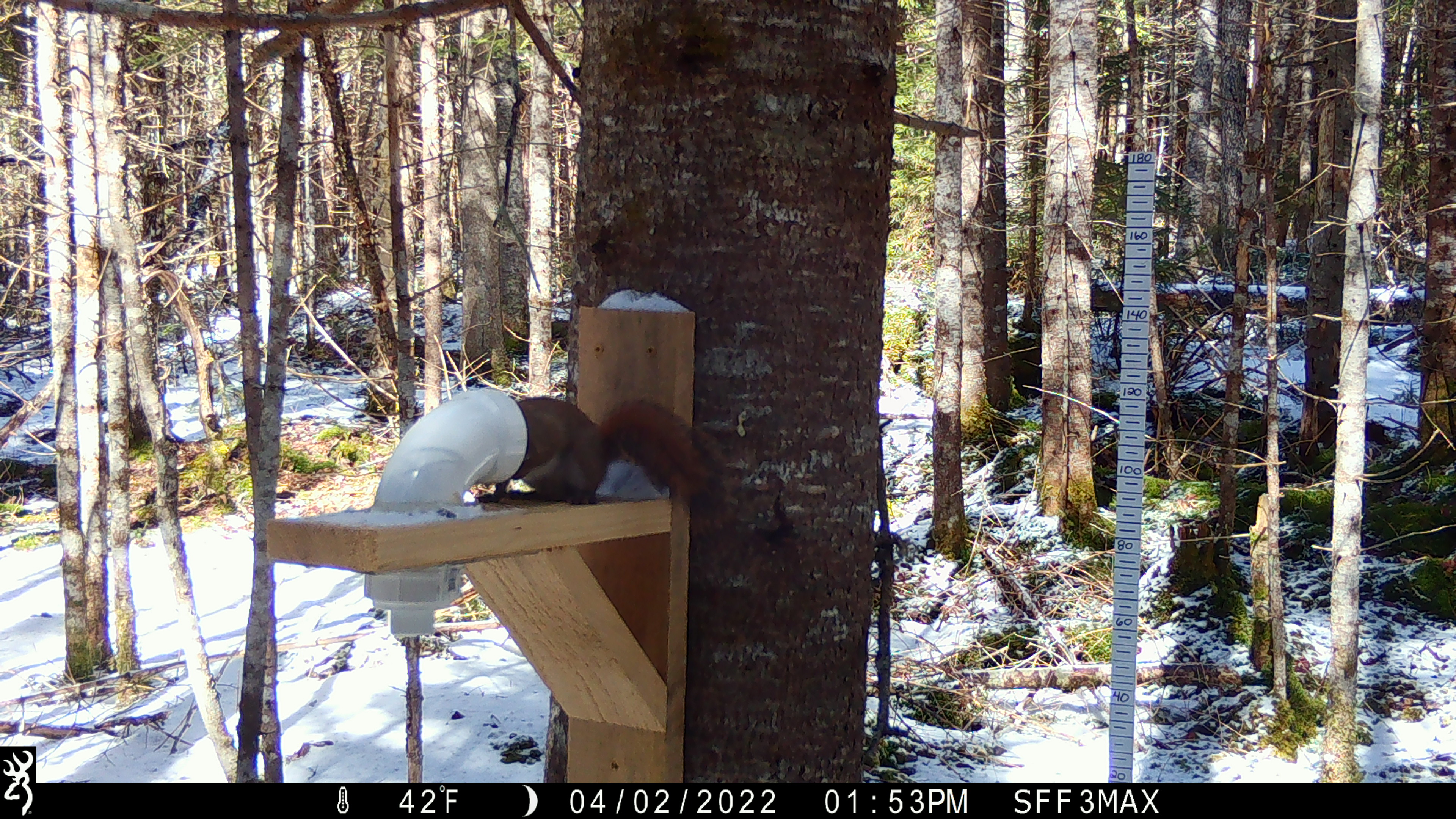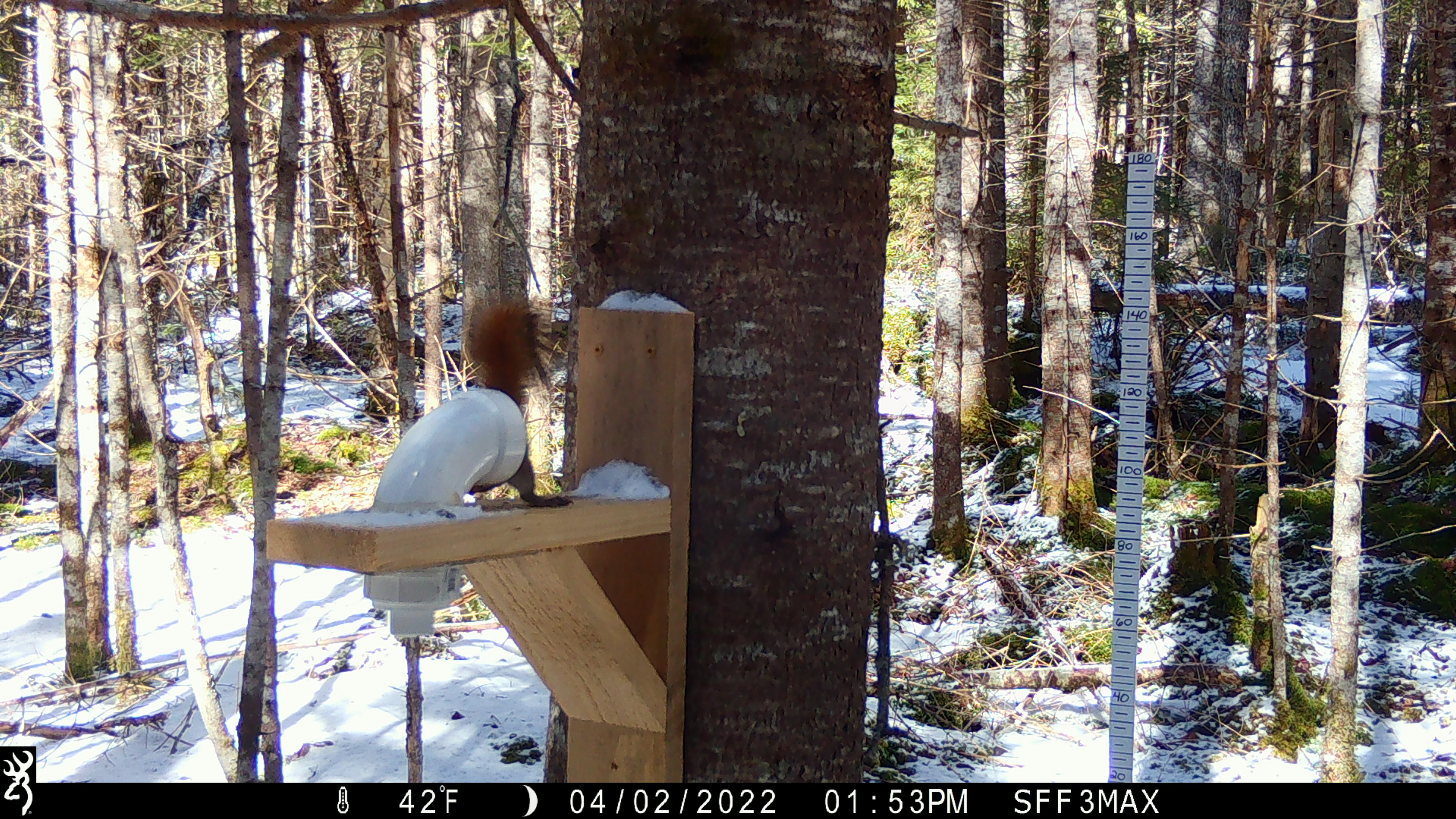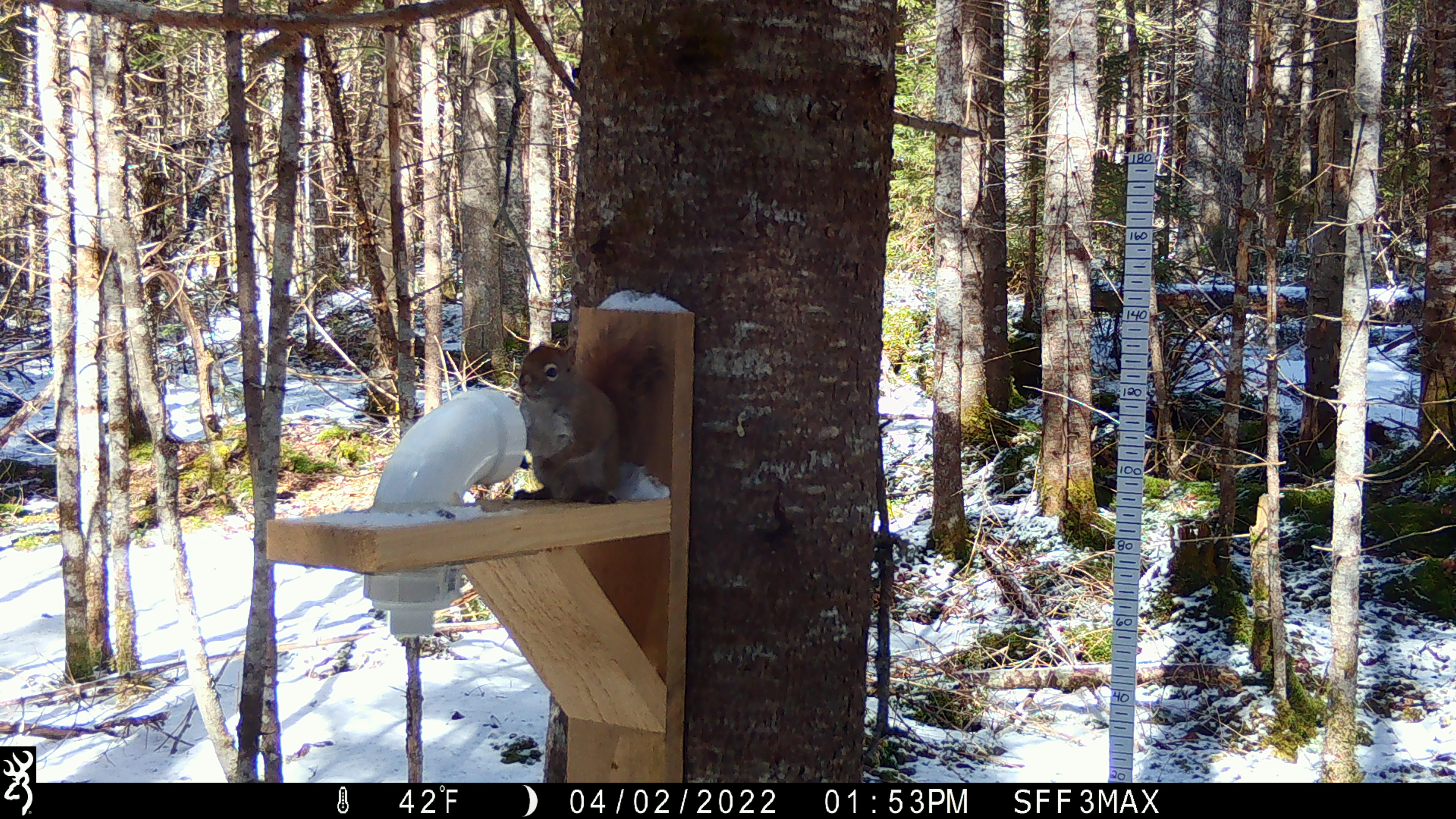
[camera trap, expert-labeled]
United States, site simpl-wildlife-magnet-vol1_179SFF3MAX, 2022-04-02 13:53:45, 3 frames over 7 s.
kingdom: Animalia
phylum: Chordata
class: Mammalia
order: Rodentia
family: Sciuridae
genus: Tamiasciurus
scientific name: Tamiasciurus hudsonicus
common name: red squirrel